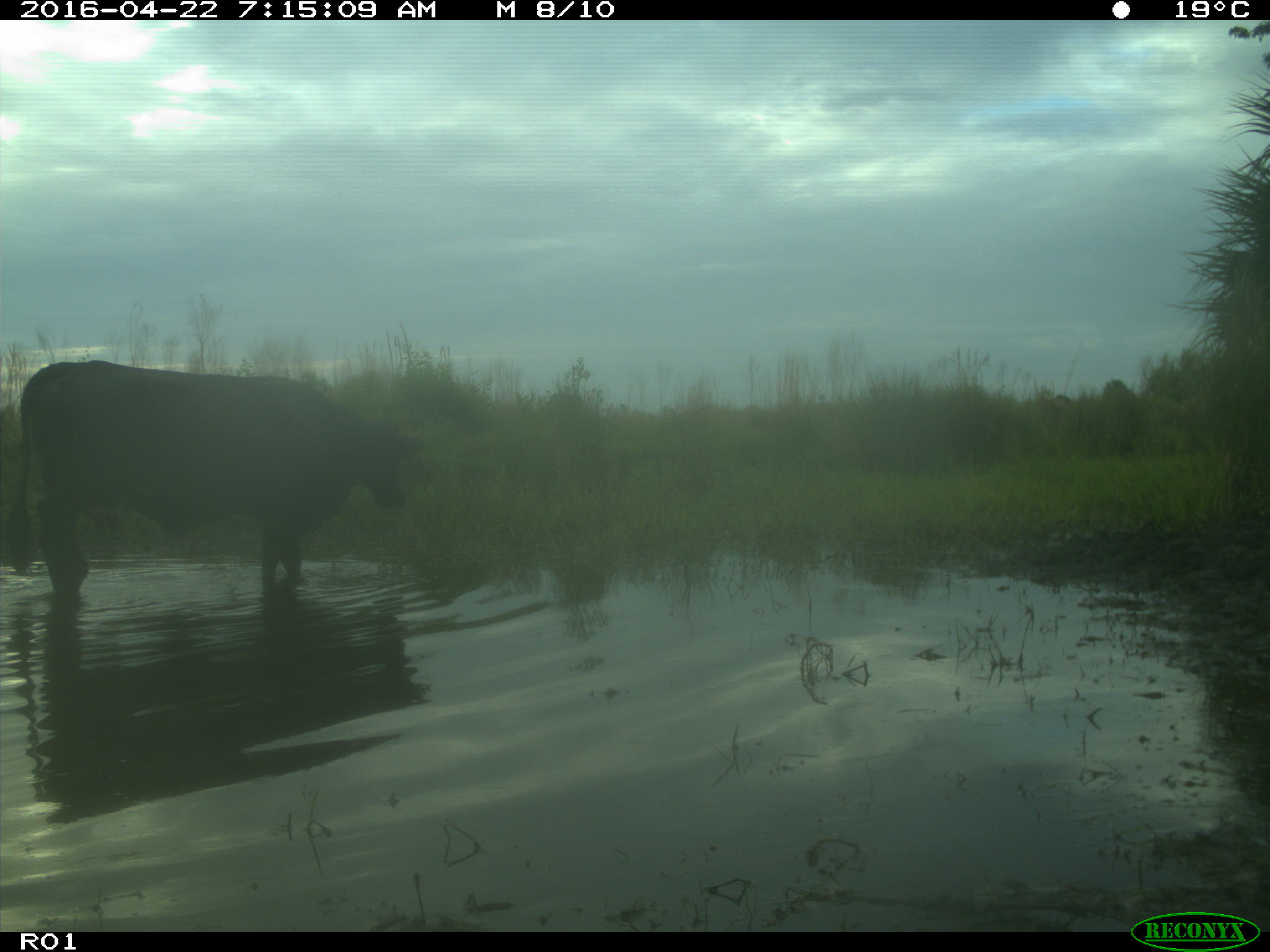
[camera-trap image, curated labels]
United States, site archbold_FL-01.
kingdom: Animalia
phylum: Chordata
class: Mammalia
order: Artiodactyla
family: Bovidae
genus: Bos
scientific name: Bos taurus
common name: domestic cow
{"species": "Bos taurus (domestic cow)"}